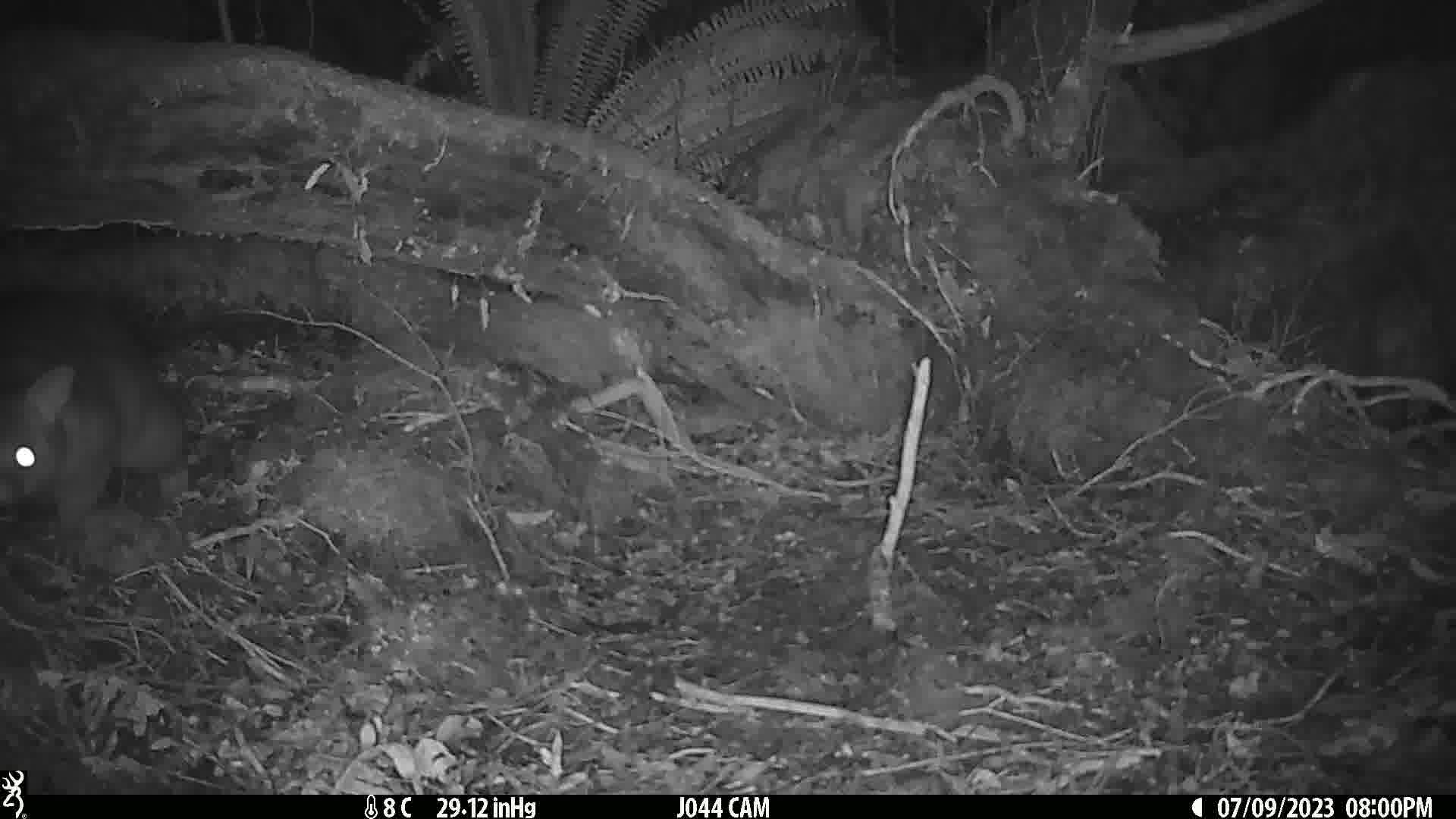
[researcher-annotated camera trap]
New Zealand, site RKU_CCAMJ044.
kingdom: Animalia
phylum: Chordata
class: Mammalia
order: Diprotodontia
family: Phalangeridae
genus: Trichosurus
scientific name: Trichosurus vulpecula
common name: common brushtail possum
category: possum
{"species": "possum (common brushtail possum) (Trichosurus vulpecula)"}